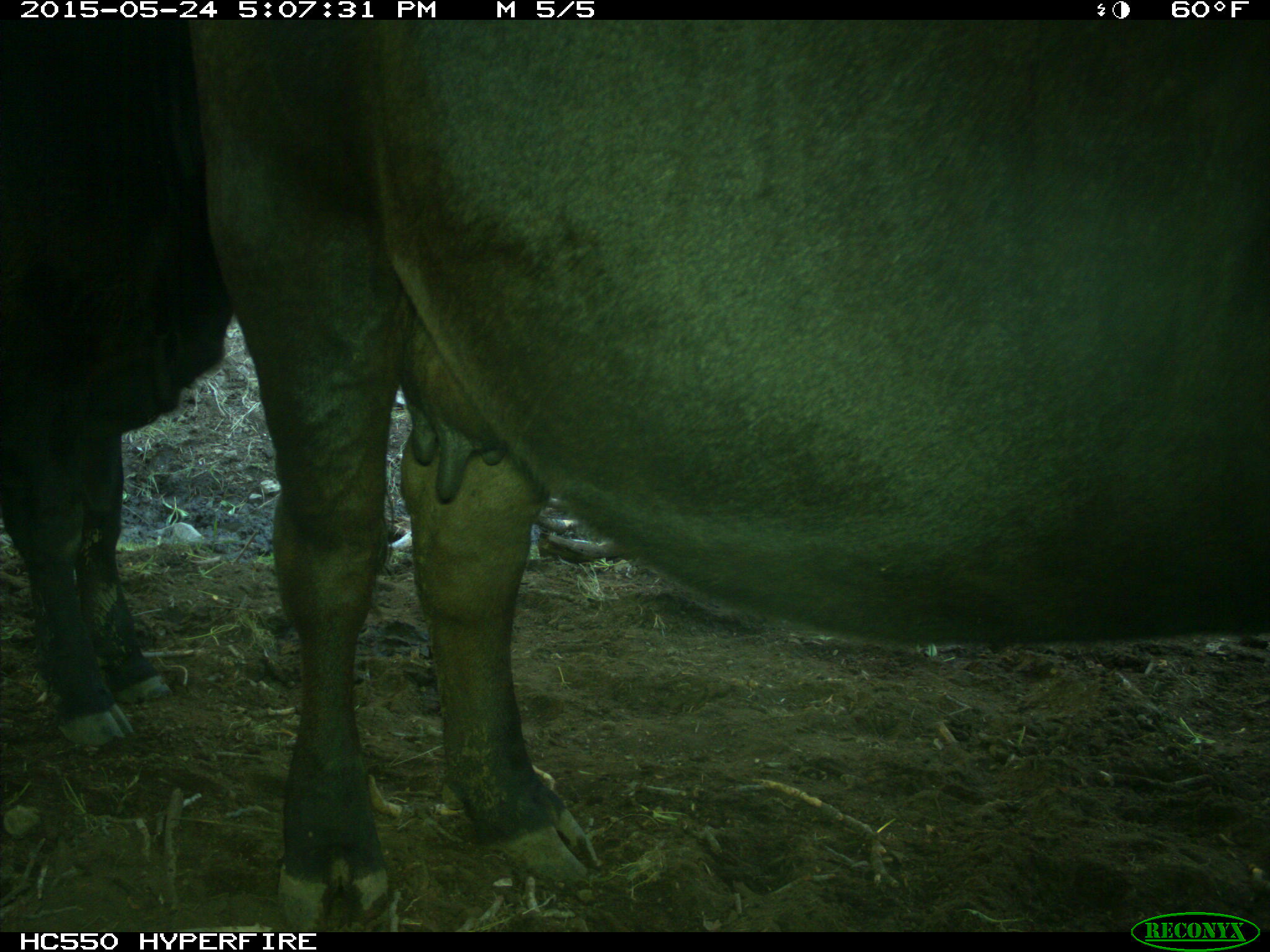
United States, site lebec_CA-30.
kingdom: Animalia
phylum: Chordata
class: Mammalia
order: Artiodactyla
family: Bovidae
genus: Bos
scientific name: Bos taurus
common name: domestic cow